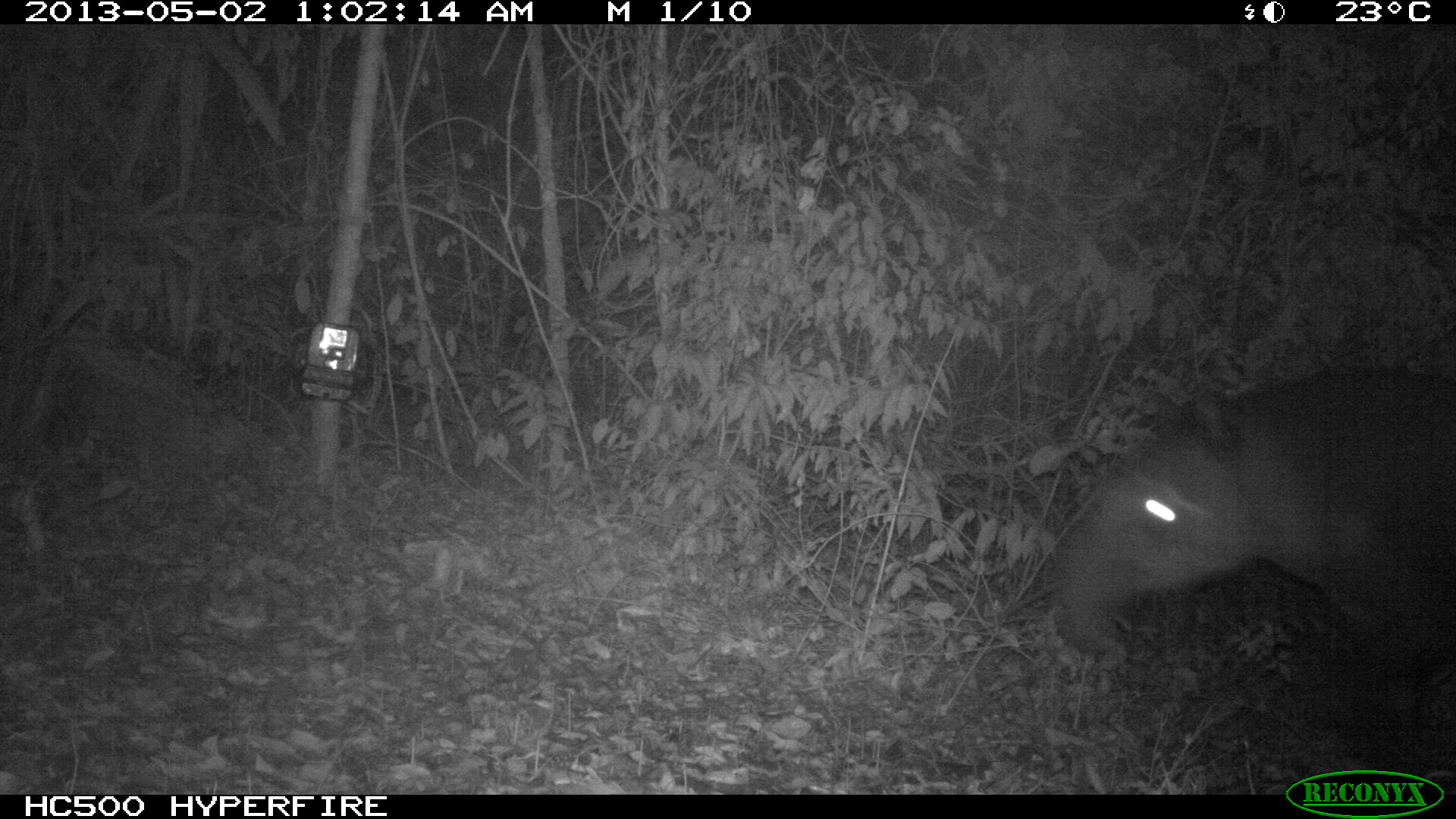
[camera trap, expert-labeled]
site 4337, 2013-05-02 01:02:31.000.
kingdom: Animalia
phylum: Chordata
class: Mammalia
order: Perissodactyla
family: Tapiridae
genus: Tapirus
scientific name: Tapirus bairdii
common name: baird's tapir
Tapirus bairdii (baird's tapir), count 1.